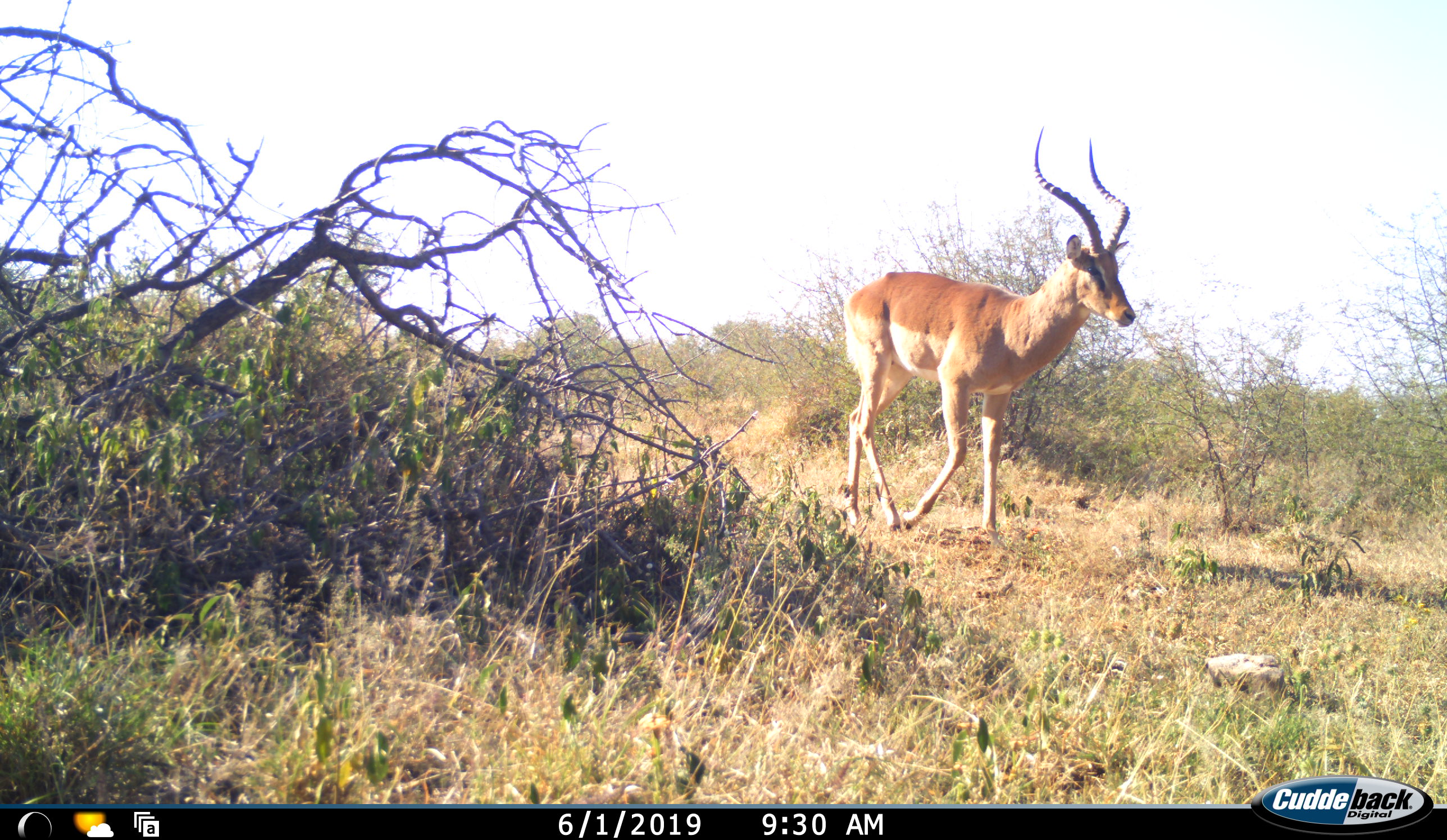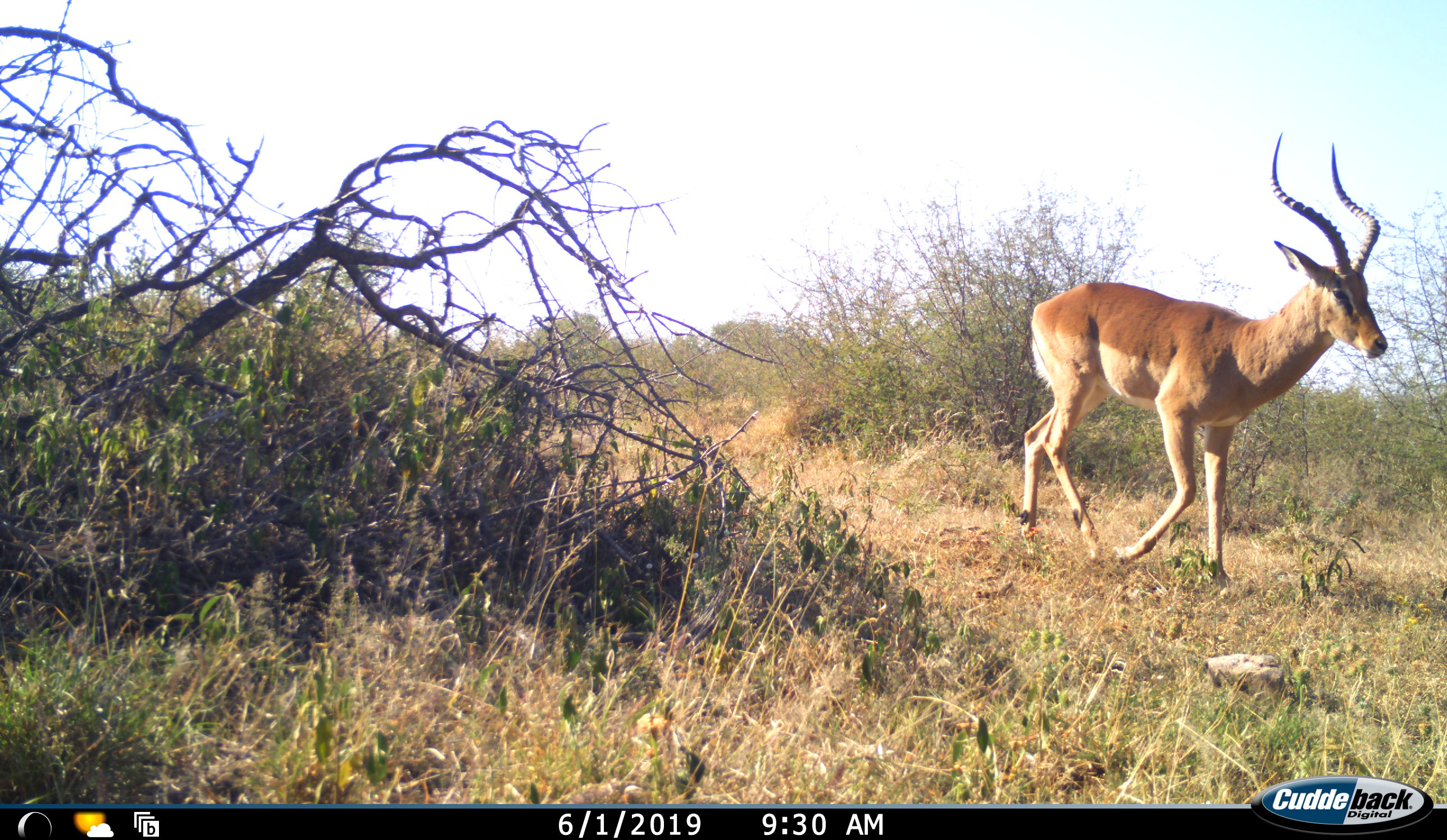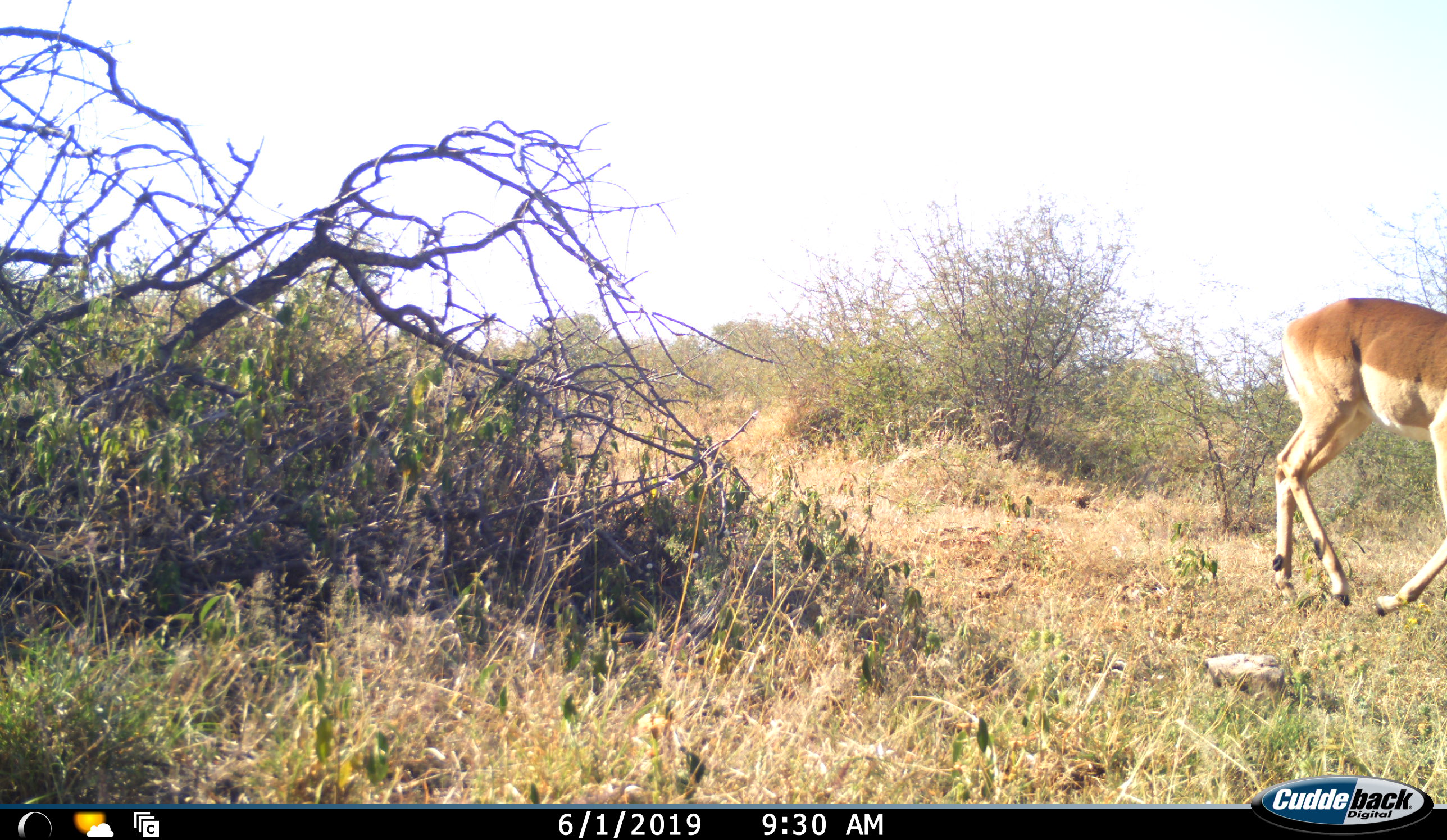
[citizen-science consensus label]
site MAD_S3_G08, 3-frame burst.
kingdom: Animalia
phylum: Chordata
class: Mammalia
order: Artiodactyla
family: Bovidae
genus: Aepyceros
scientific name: Aepyceros melampus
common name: impala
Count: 1.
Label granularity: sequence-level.